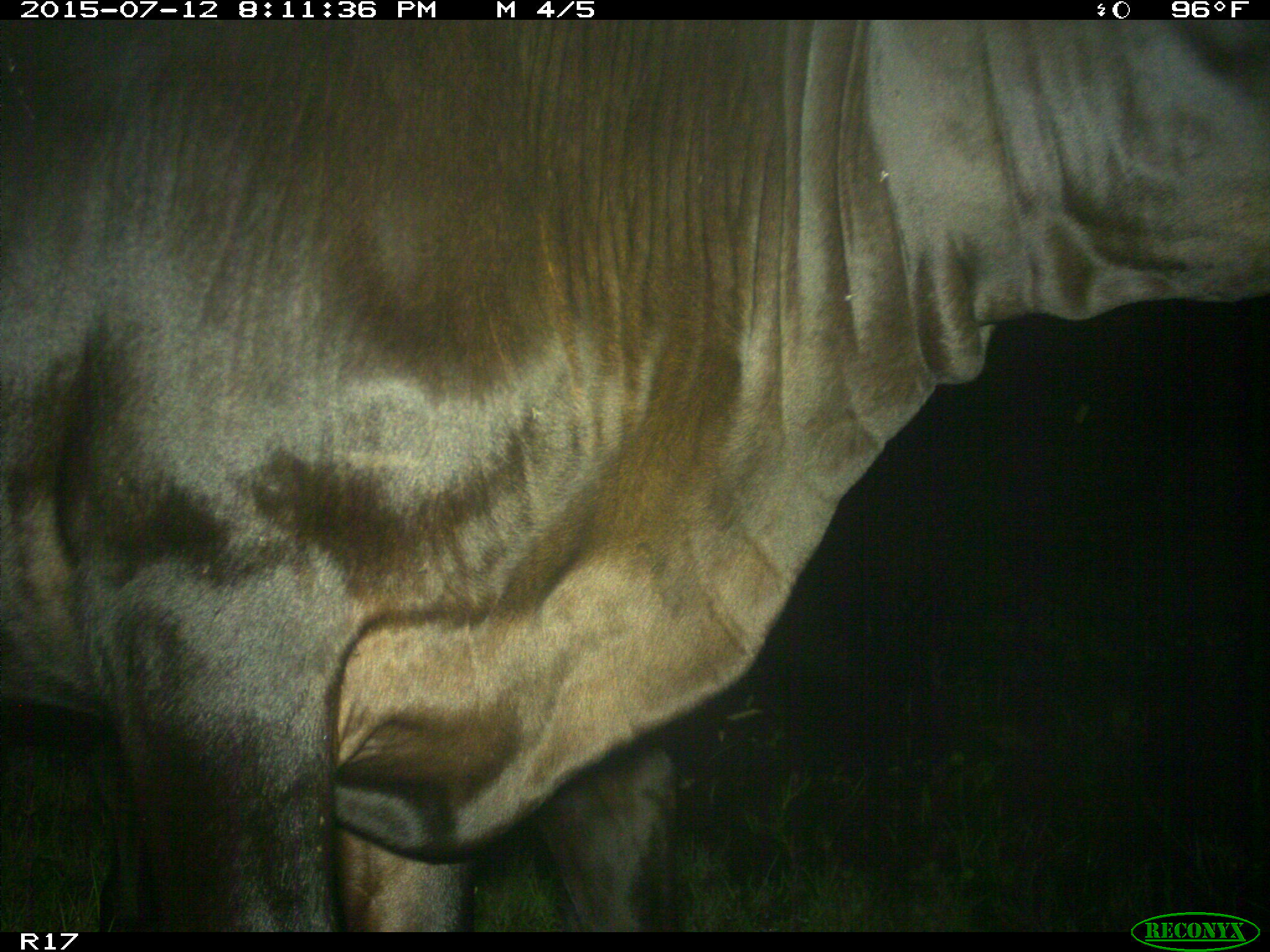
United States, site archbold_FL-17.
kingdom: Animalia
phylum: Chordata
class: Mammalia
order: Artiodactyla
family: Bovidae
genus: Bos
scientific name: Bos taurus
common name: domestic cow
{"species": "Bos taurus (domestic cow)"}